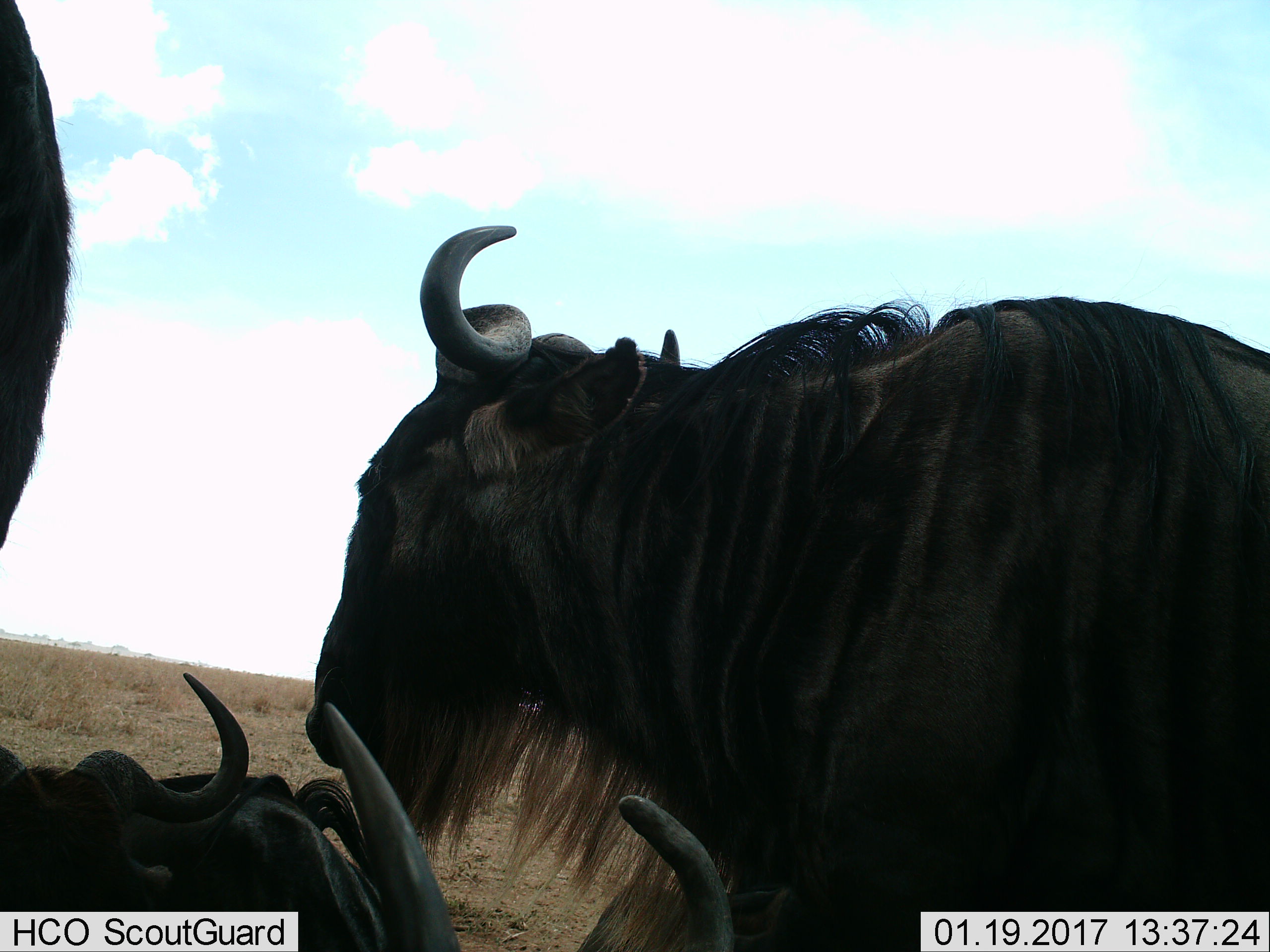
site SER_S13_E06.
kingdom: Animalia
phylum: Chordata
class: Mammalia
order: Artiodactyla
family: Bovidae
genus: Connochaetes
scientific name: Connochaetes taurinus taurinus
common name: blue wildebeest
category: wildebeestblue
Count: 4.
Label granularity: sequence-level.